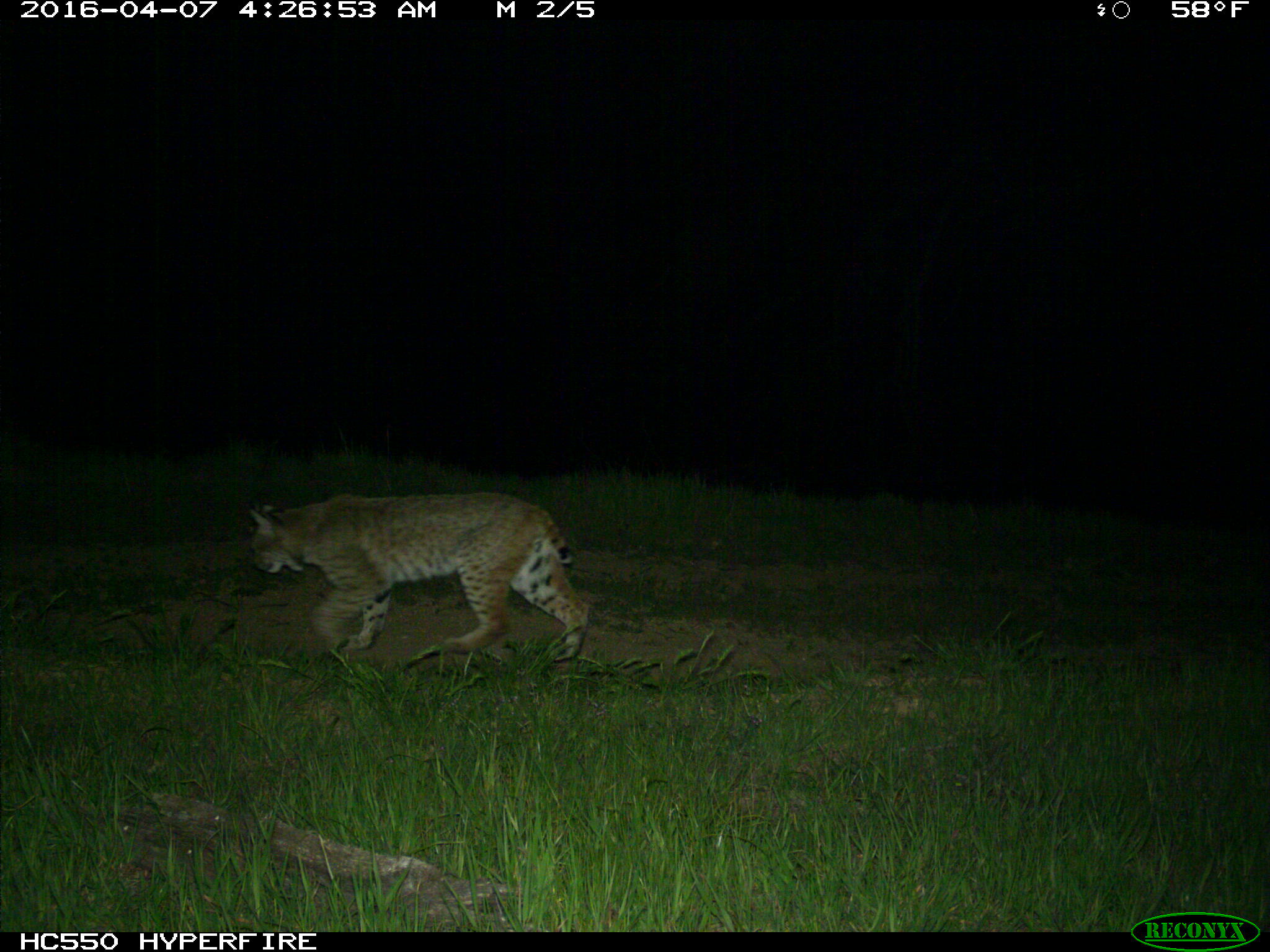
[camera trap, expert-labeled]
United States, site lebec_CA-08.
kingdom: Animalia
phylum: Chordata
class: Mammalia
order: Carnivora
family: Felidae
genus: Lynx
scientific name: Lynx rufus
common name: bobcat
Lynx rufus (bobcat).